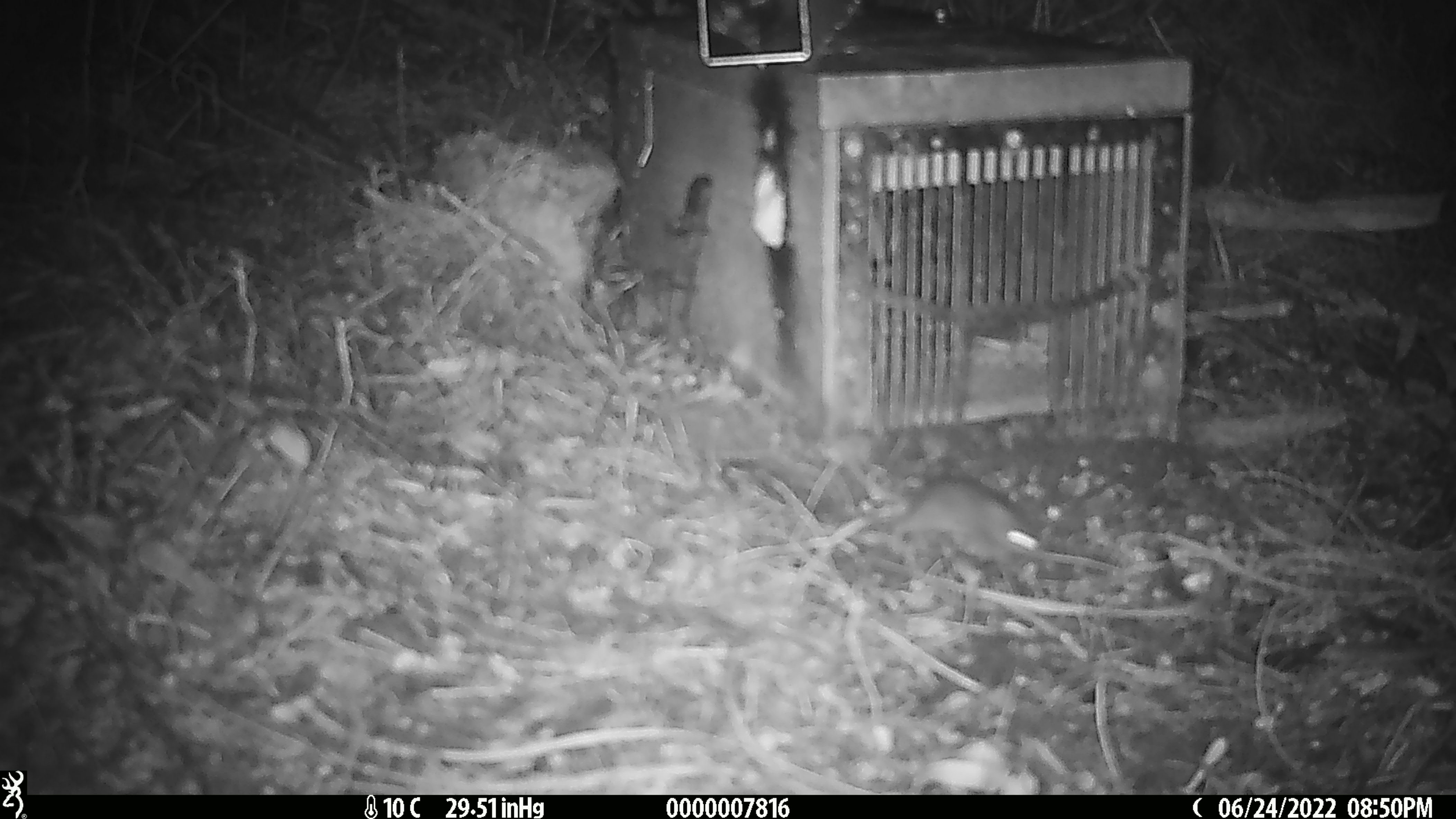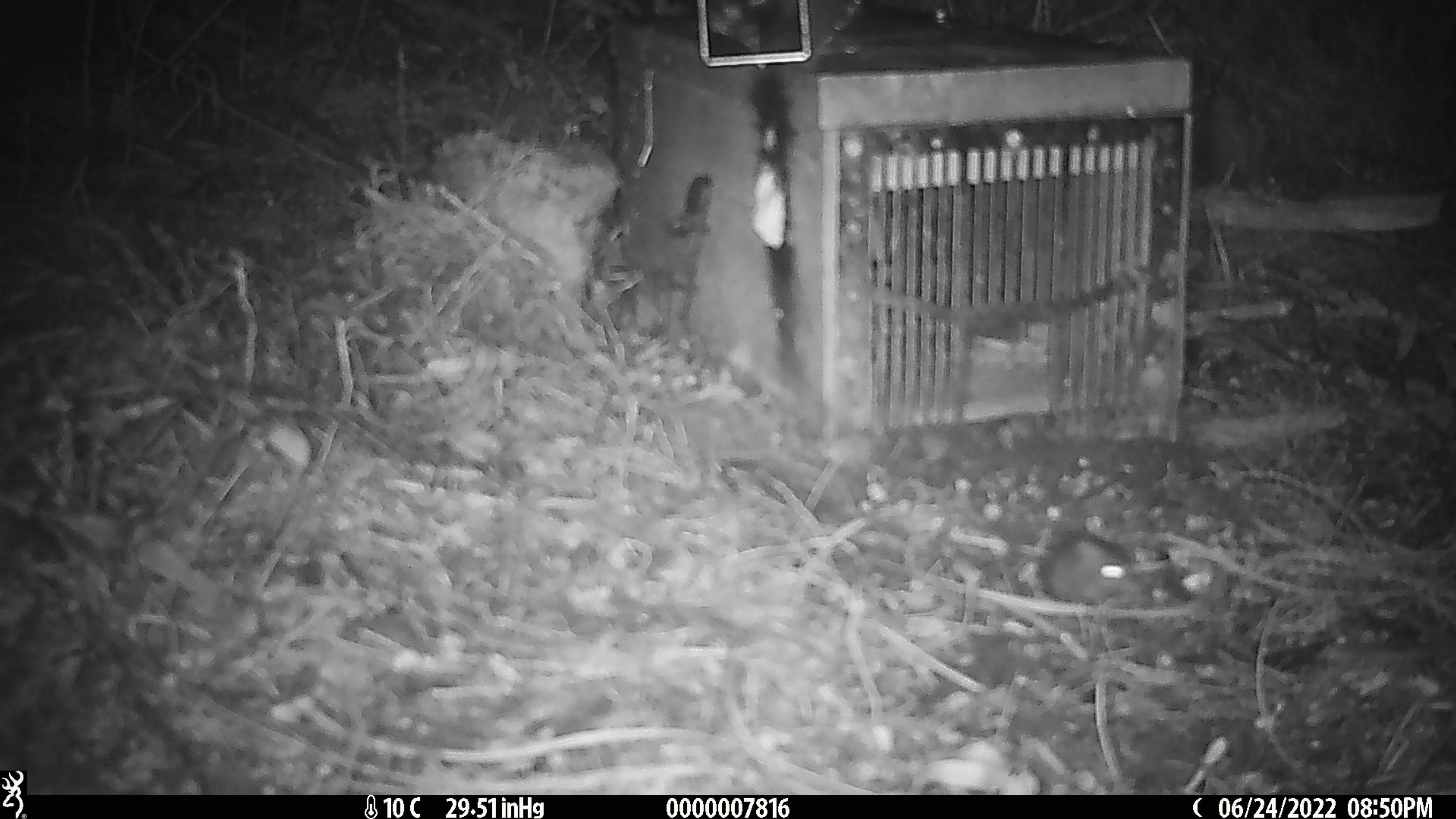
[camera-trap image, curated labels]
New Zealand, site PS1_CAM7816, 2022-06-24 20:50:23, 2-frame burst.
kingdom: Animalia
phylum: Chordata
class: Mammalia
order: Rodentia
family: Muridae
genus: Mus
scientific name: Mus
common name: mouse